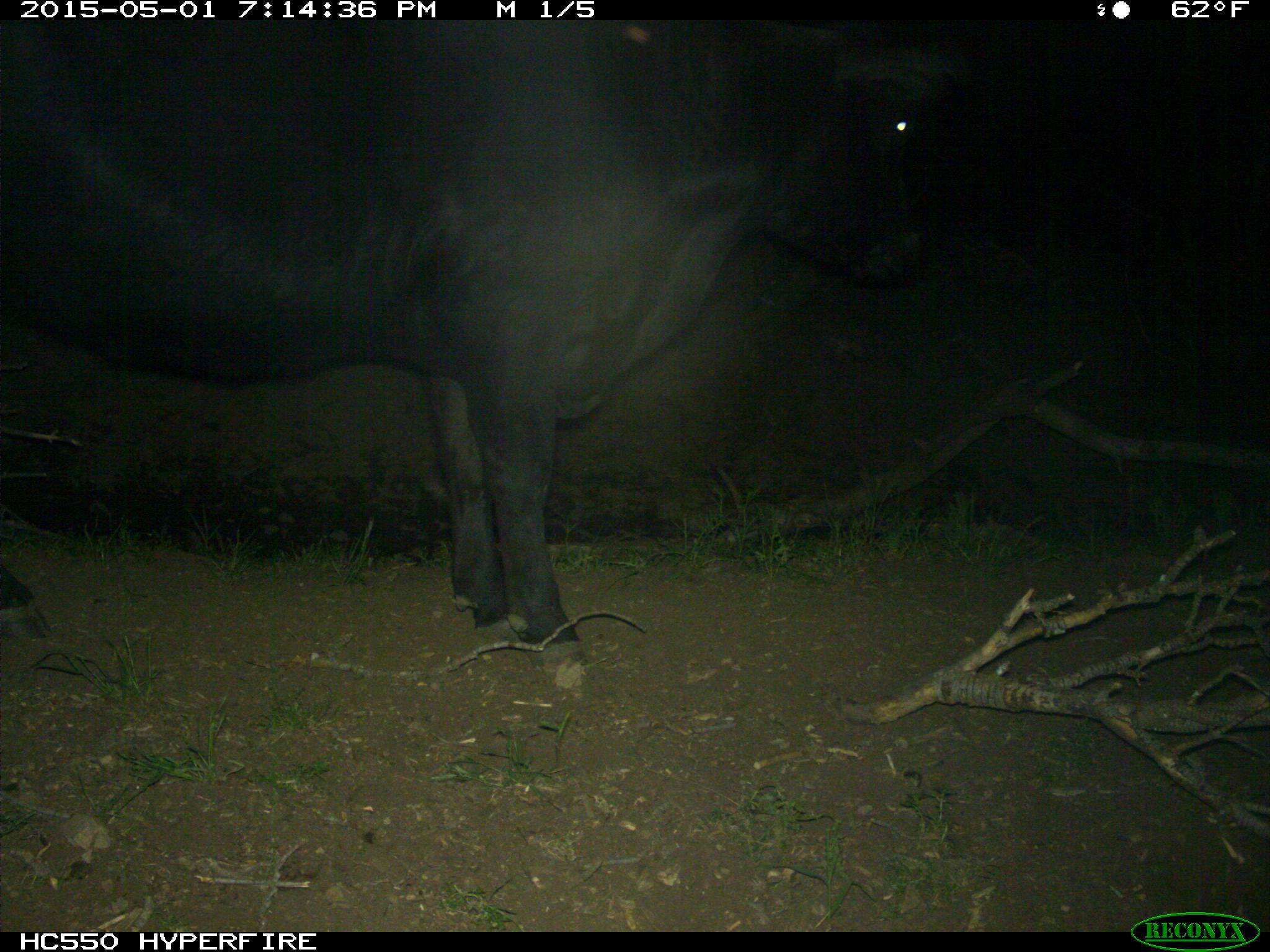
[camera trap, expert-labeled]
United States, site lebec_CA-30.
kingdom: Animalia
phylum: Chordata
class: Mammalia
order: Artiodactyla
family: Bovidae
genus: Bos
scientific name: Bos taurus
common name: domestic cow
Bos taurus (domestic cow).